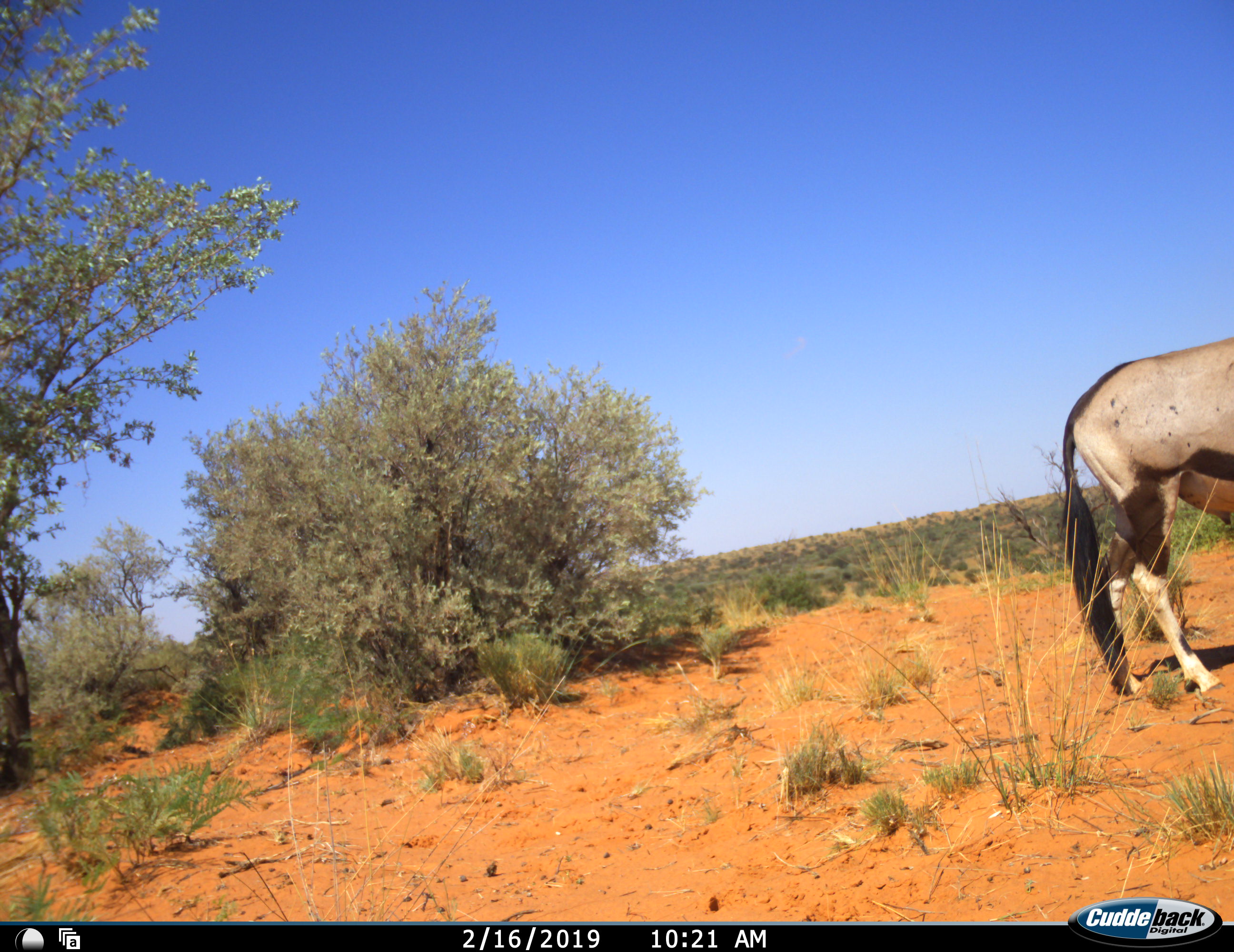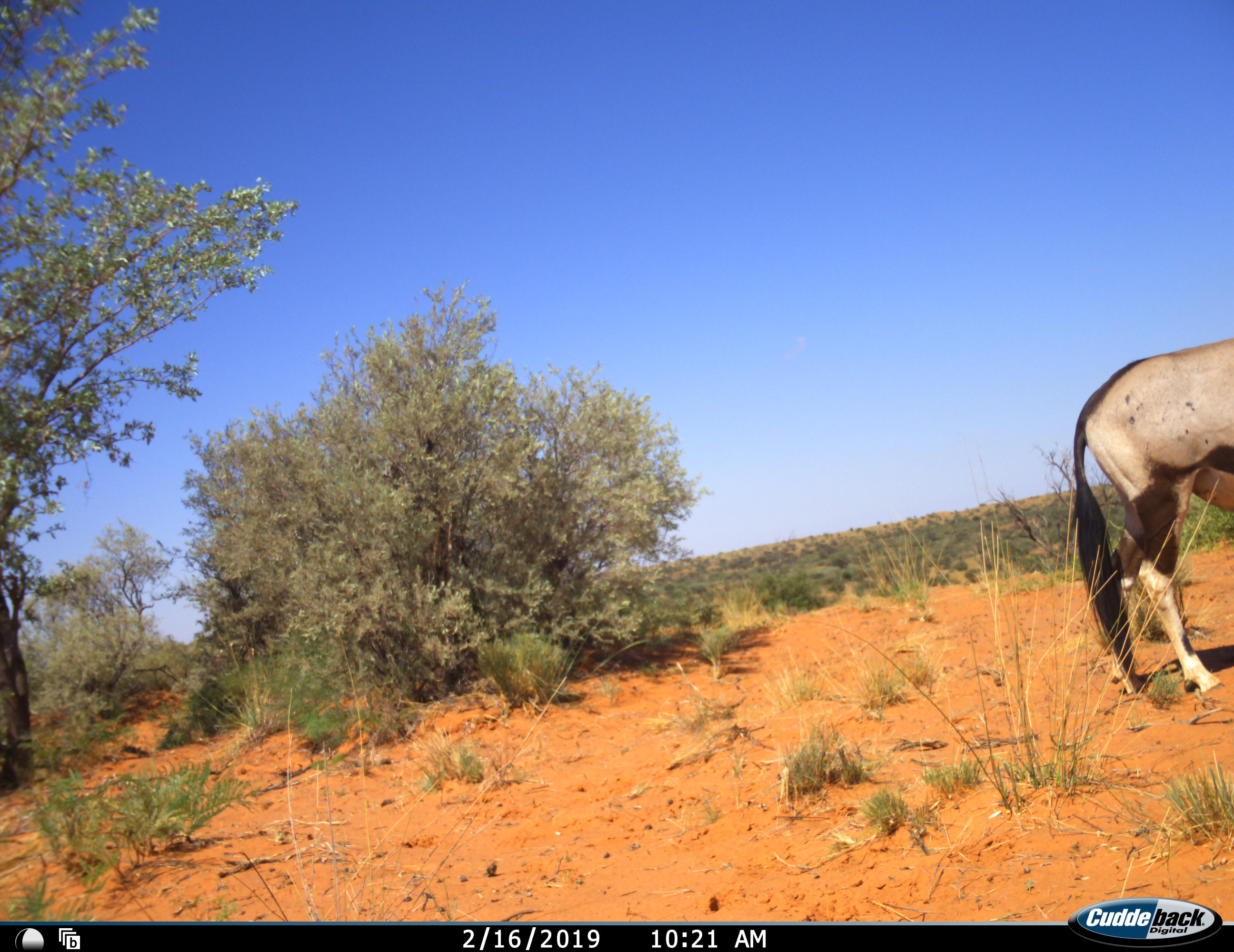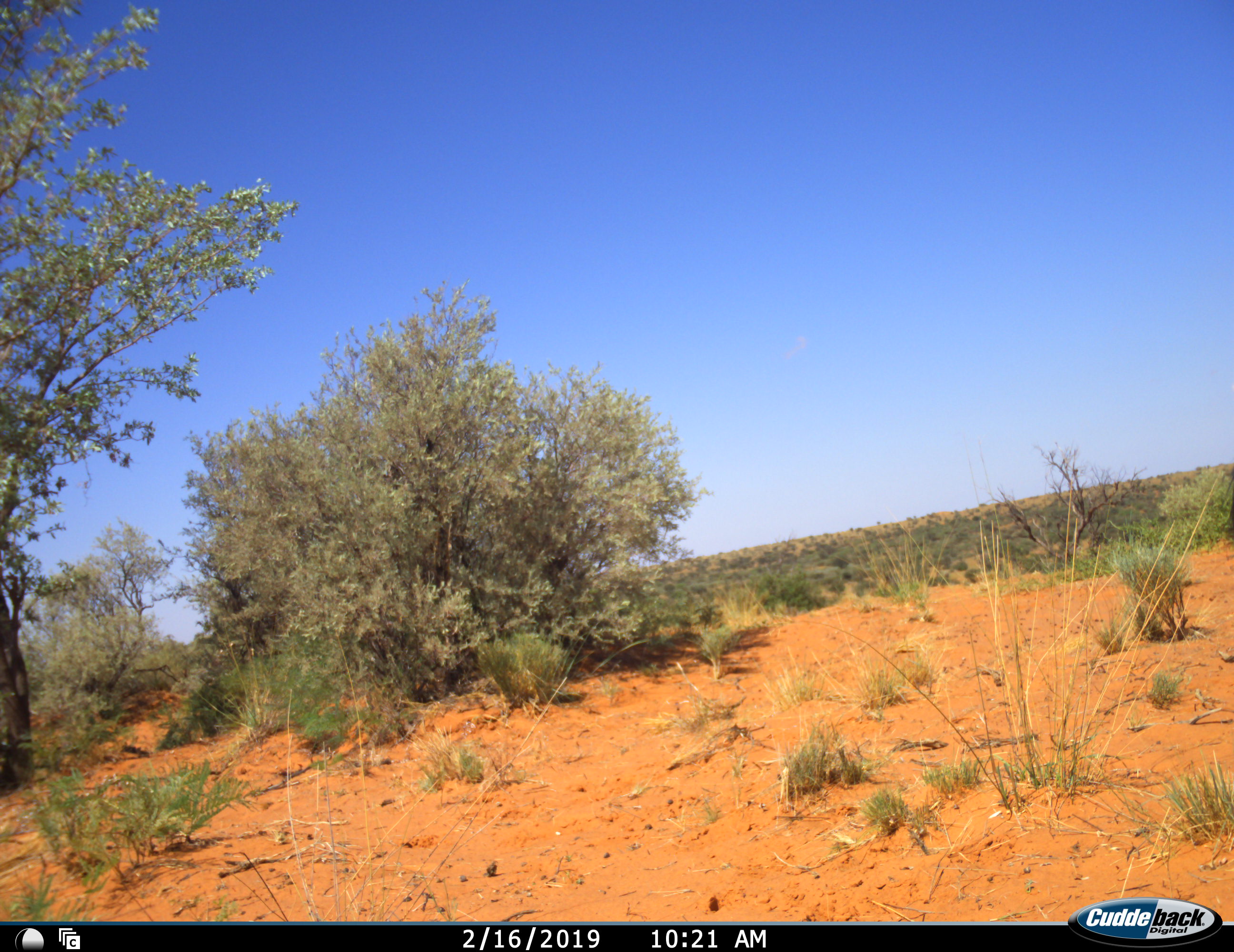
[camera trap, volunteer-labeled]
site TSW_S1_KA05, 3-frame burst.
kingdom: Animalia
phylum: Chordata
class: Mammalia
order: Artiodactyla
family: Bovidae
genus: Oryx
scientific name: Oryx gazella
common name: gemsbok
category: oryx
Oryx (gemsbok) (Oryx gazella), count 1. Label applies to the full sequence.